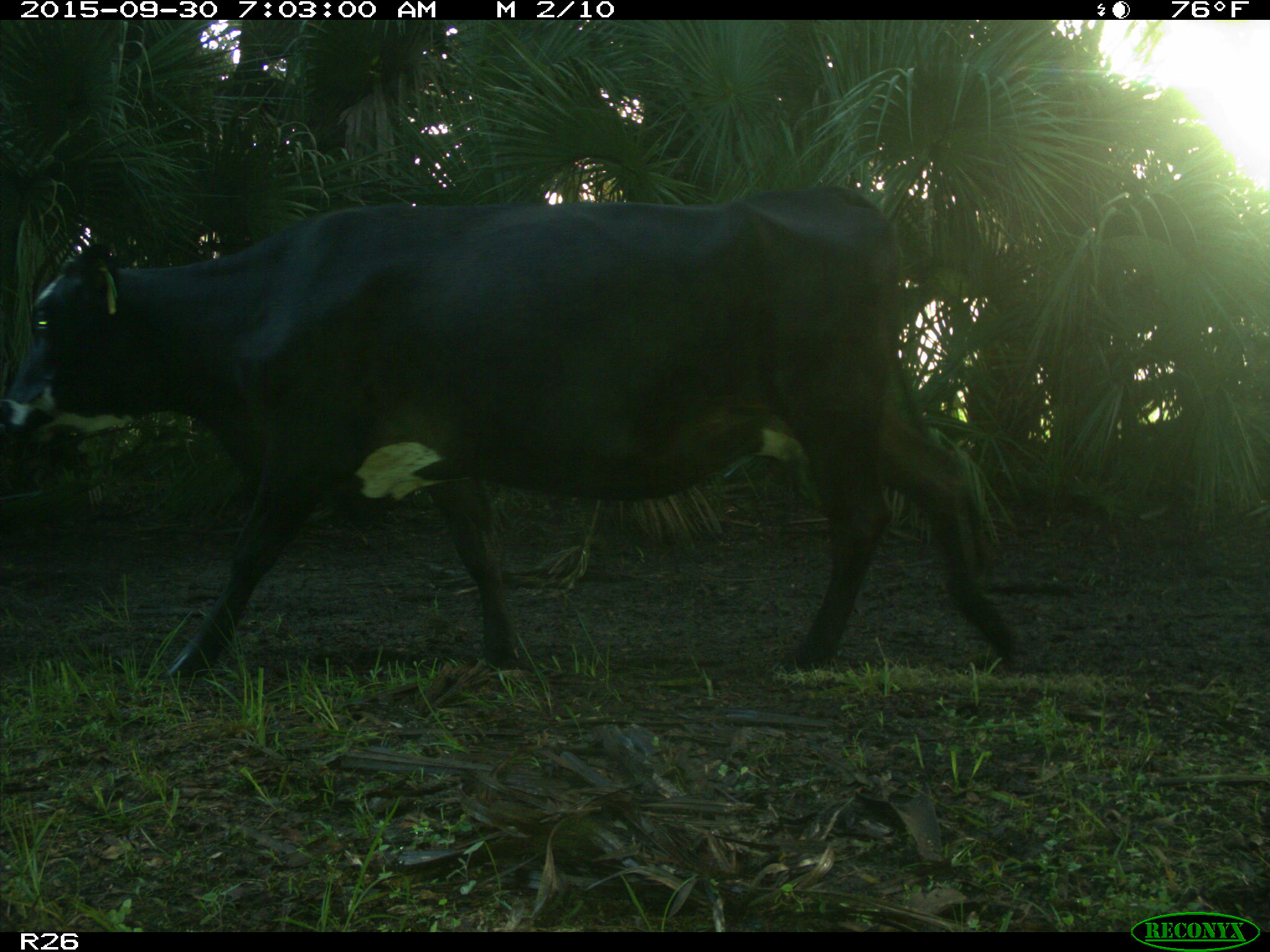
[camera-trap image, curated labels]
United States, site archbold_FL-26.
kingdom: Animalia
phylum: Chordata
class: Mammalia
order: Artiodactyla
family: Bovidae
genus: Bos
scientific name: Bos taurus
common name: domestic cow